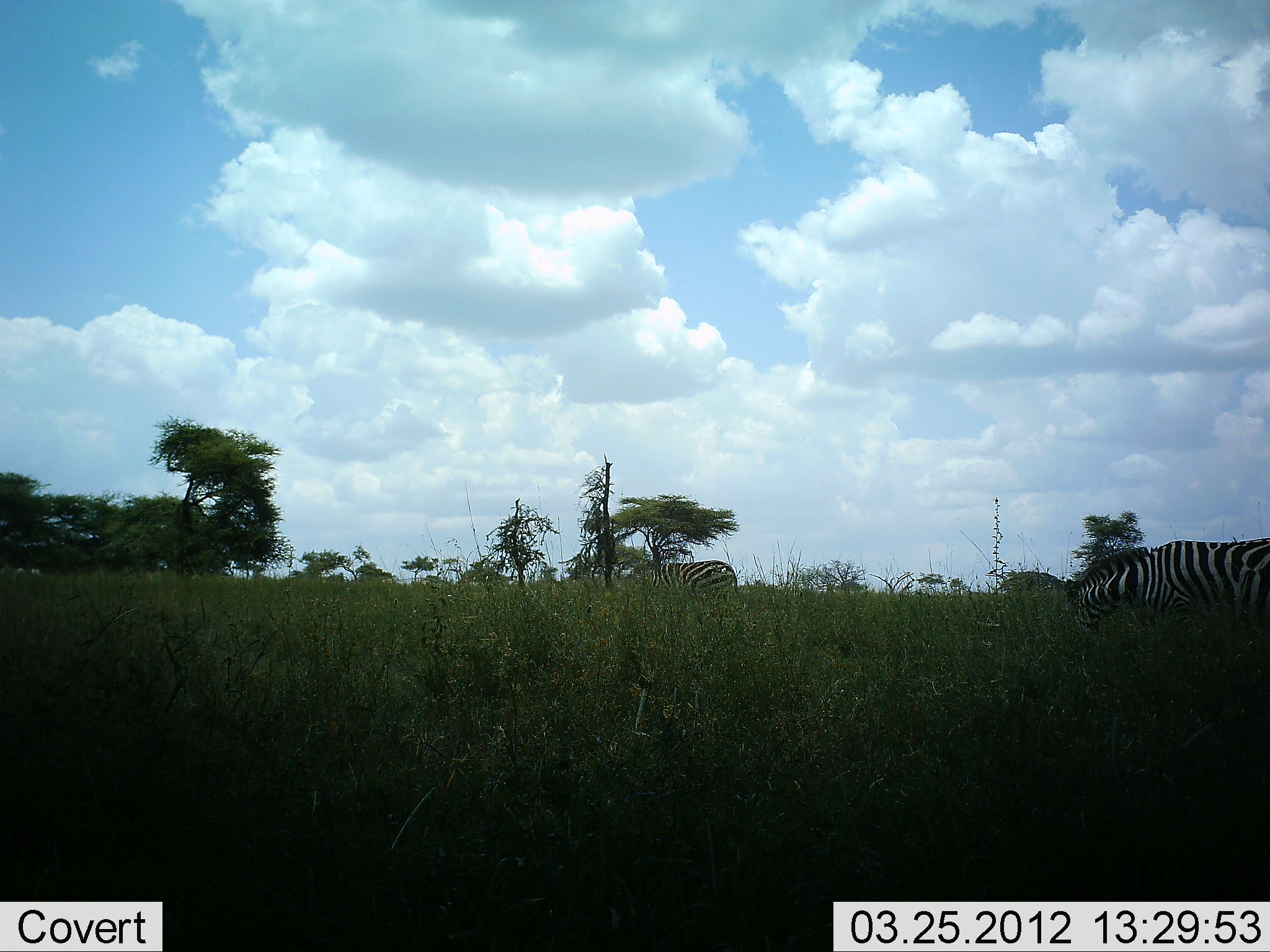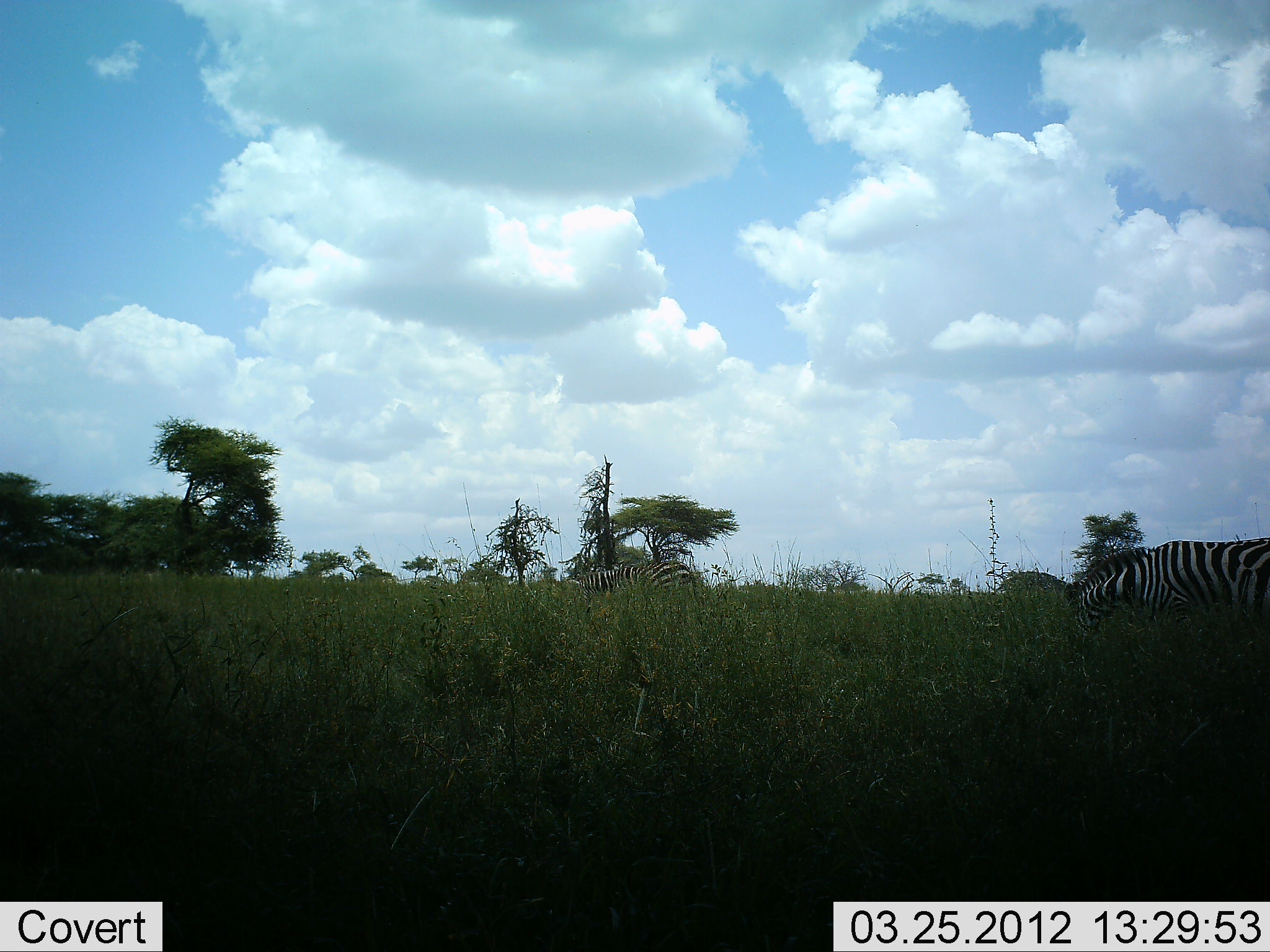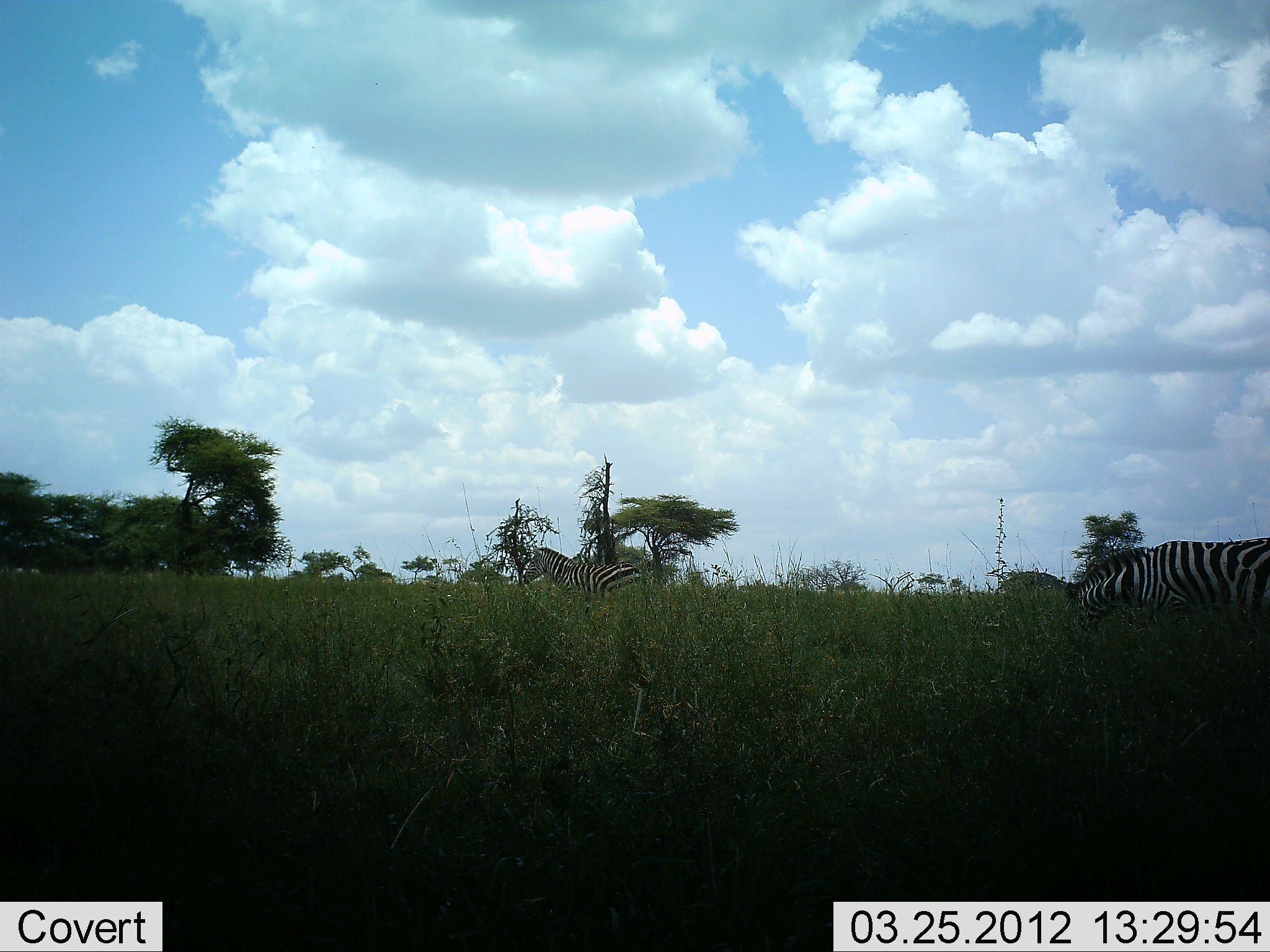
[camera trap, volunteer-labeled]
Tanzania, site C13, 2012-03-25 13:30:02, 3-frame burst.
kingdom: Animalia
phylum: Chordata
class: Mammalia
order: Perissodactyla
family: Equidae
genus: Equus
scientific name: Equus quagga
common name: plains zebra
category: zebra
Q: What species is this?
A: Zebra (plains zebra) (Equus quagga).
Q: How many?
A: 2.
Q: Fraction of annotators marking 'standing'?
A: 14%.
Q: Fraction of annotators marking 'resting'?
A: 0%.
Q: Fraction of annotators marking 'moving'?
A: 64%.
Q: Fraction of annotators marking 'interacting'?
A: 0%.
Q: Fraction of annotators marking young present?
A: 0%.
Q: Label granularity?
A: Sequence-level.